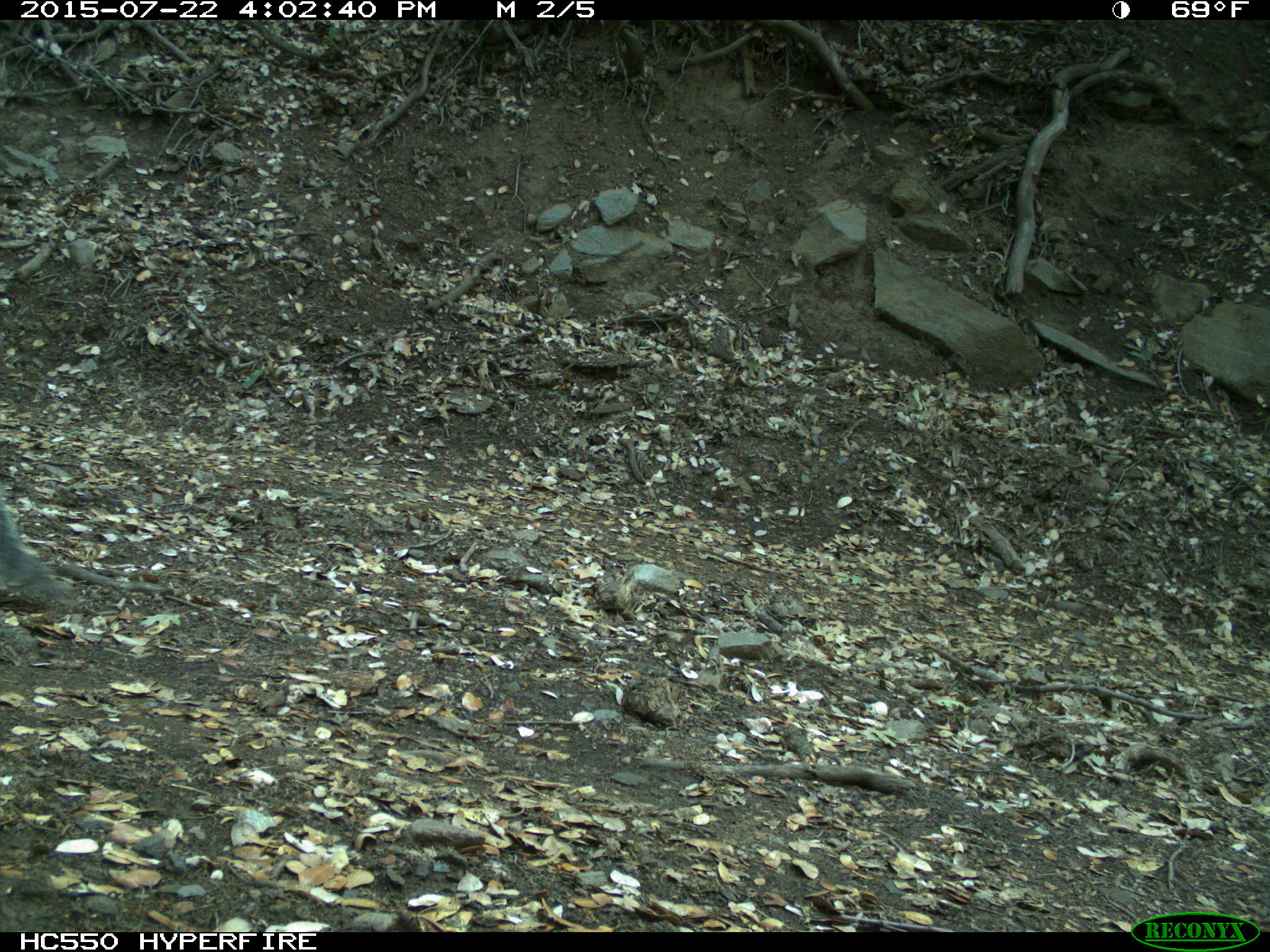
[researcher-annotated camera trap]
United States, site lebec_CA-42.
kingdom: Animalia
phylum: Chordata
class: Mammalia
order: Rodentia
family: Sciuridae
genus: Sciurus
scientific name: Sciurus carolinensis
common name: eastern gray squirrel